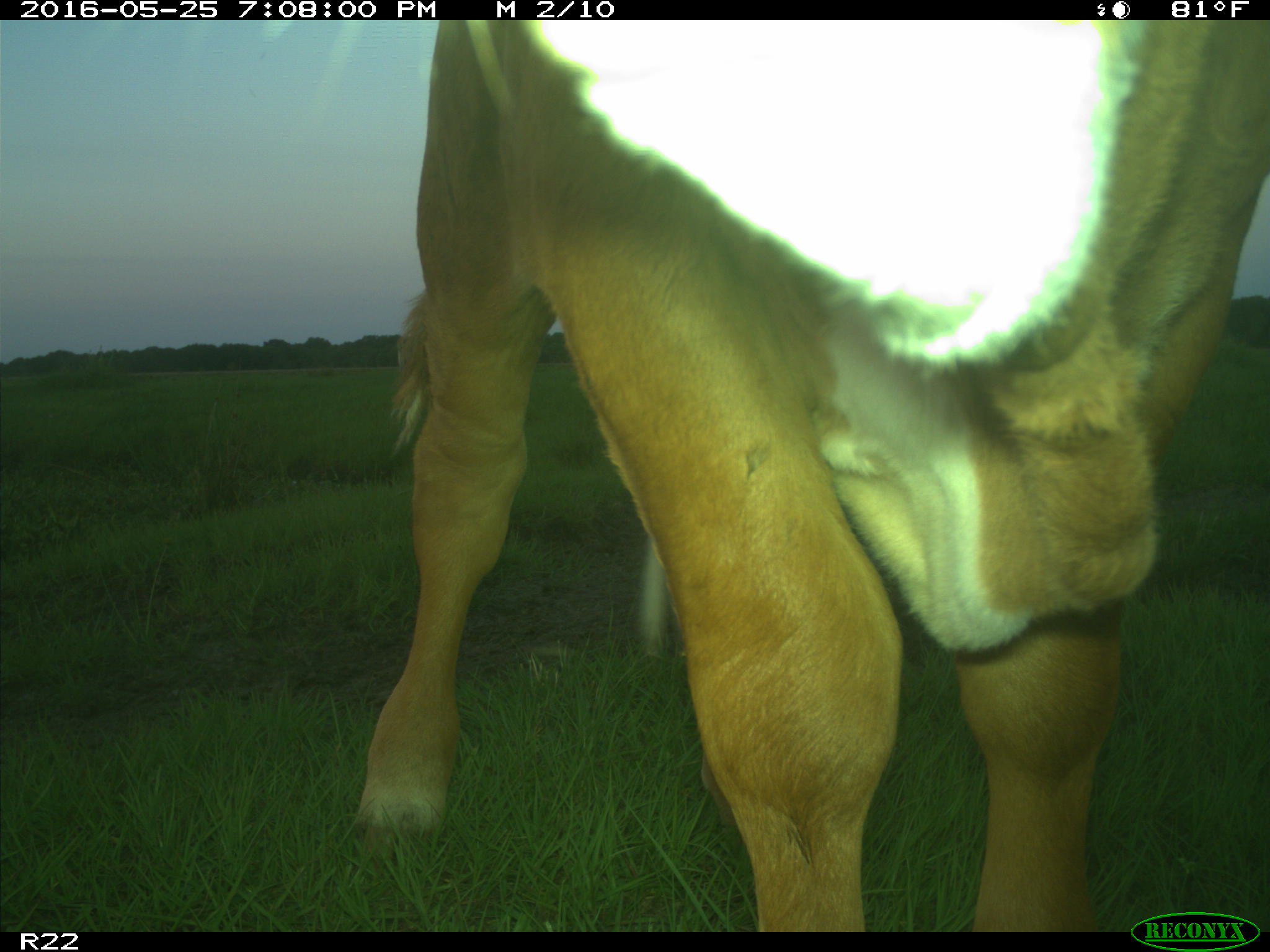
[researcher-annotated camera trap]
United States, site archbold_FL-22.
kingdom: Animalia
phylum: Chordata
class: Mammalia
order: Artiodactyla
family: Bovidae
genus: Bos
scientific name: Bos taurus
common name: domestic cow